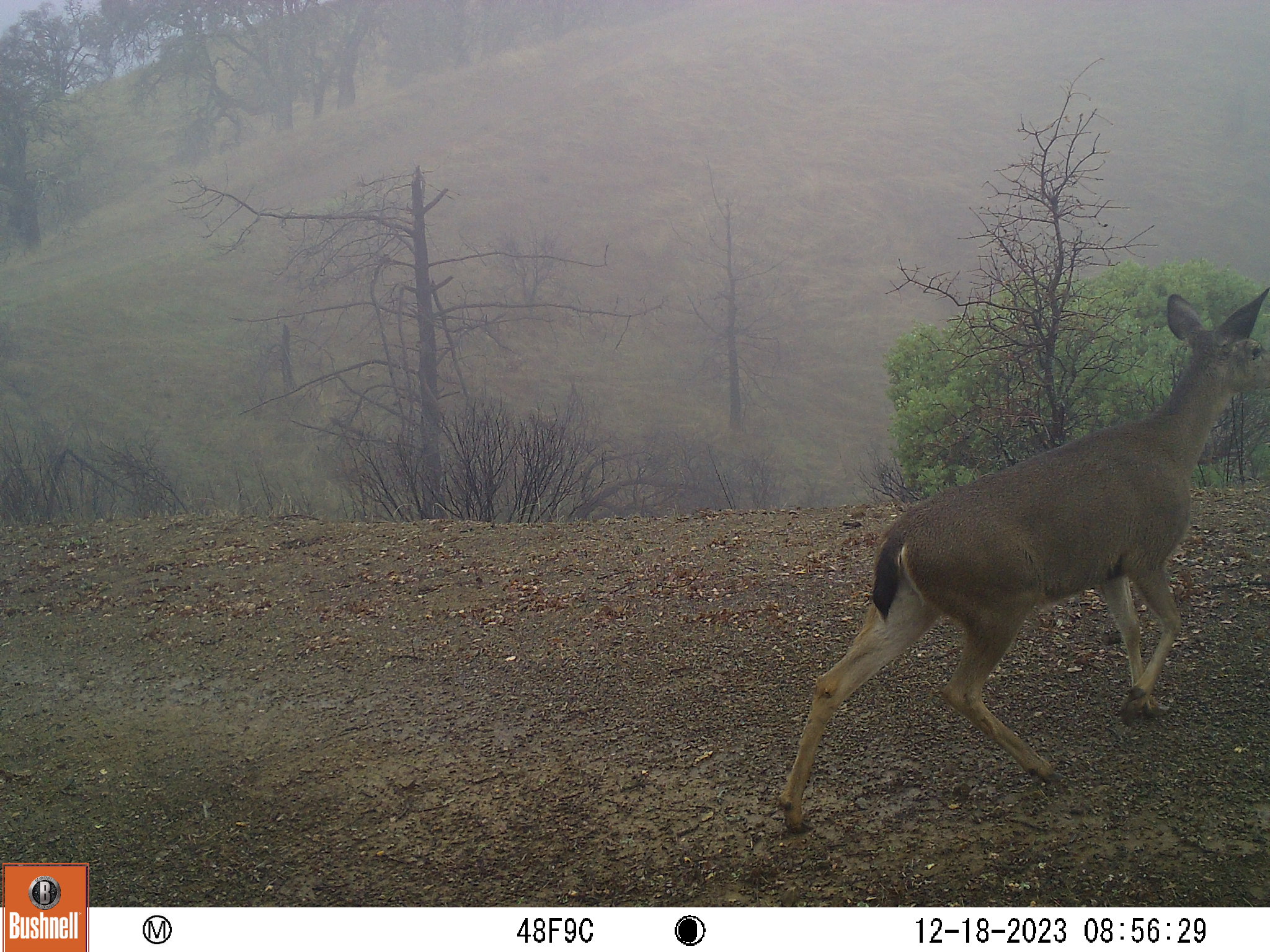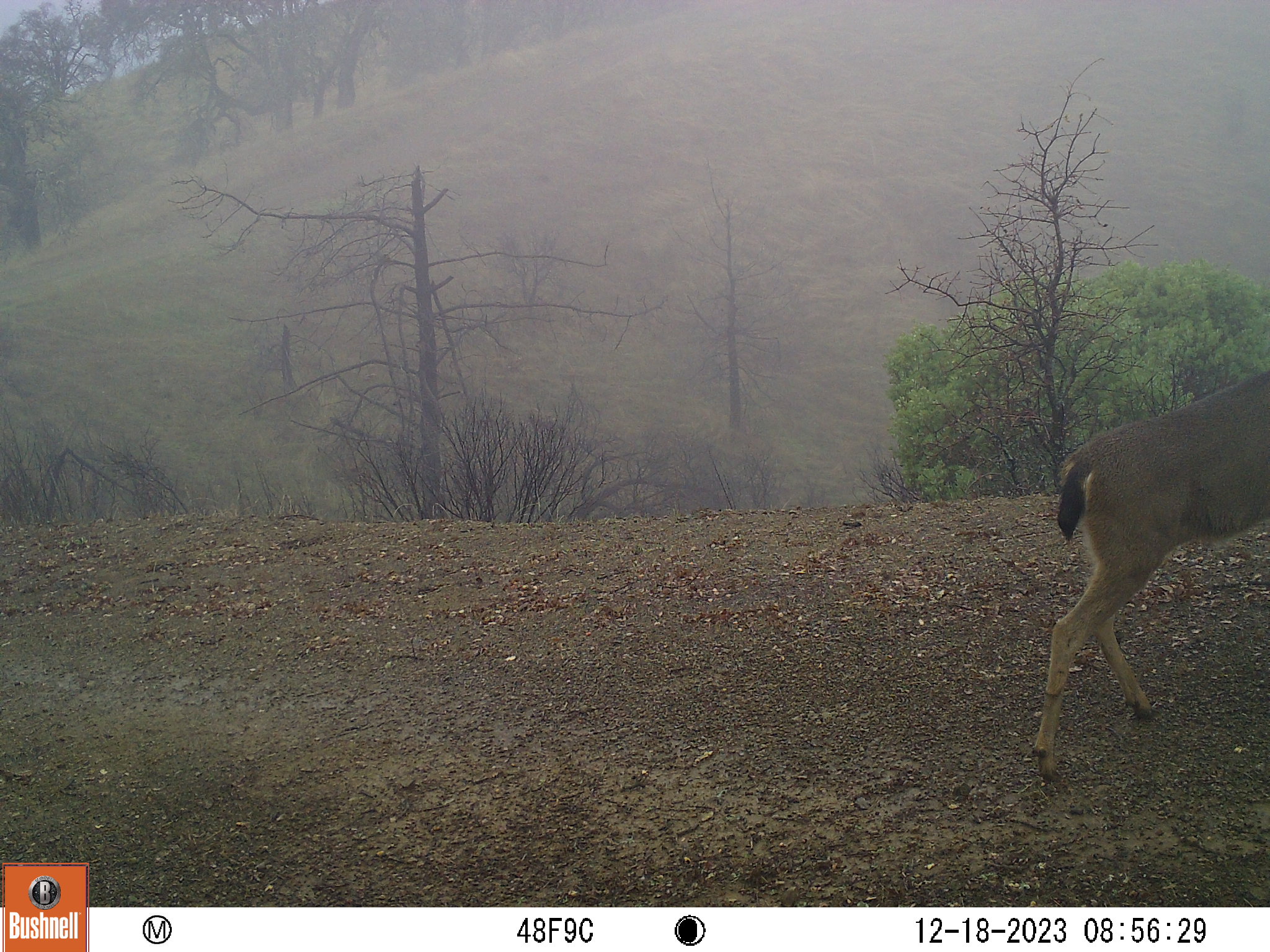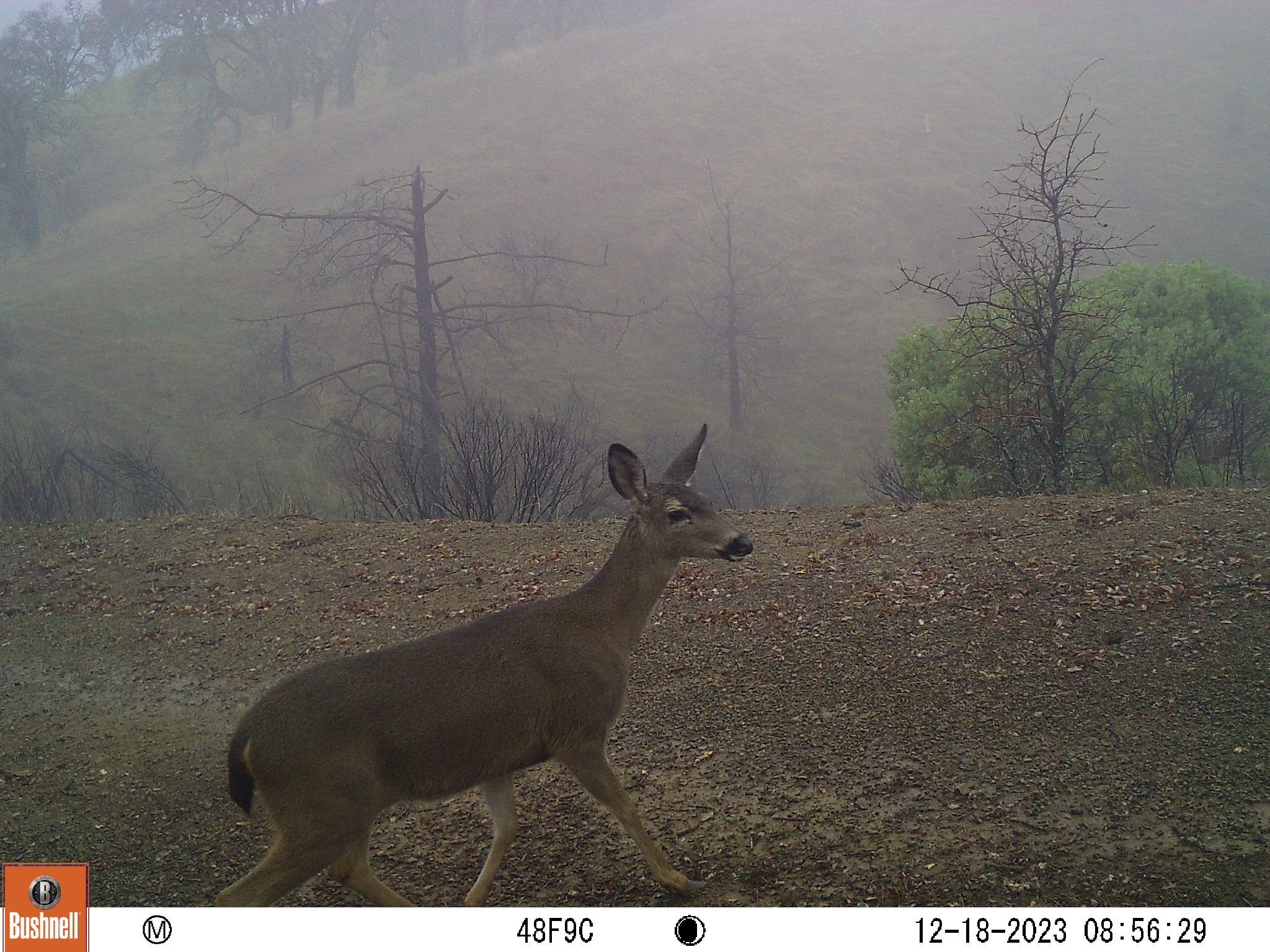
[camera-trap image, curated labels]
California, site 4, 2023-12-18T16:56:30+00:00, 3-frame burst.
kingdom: Animalia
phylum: Chordata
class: Mammalia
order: Artiodactyla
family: Cervidae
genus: Odocoileus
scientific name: Odocoileus hemionus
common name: mule deer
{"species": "mule deer (Odocoileus hemionus)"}